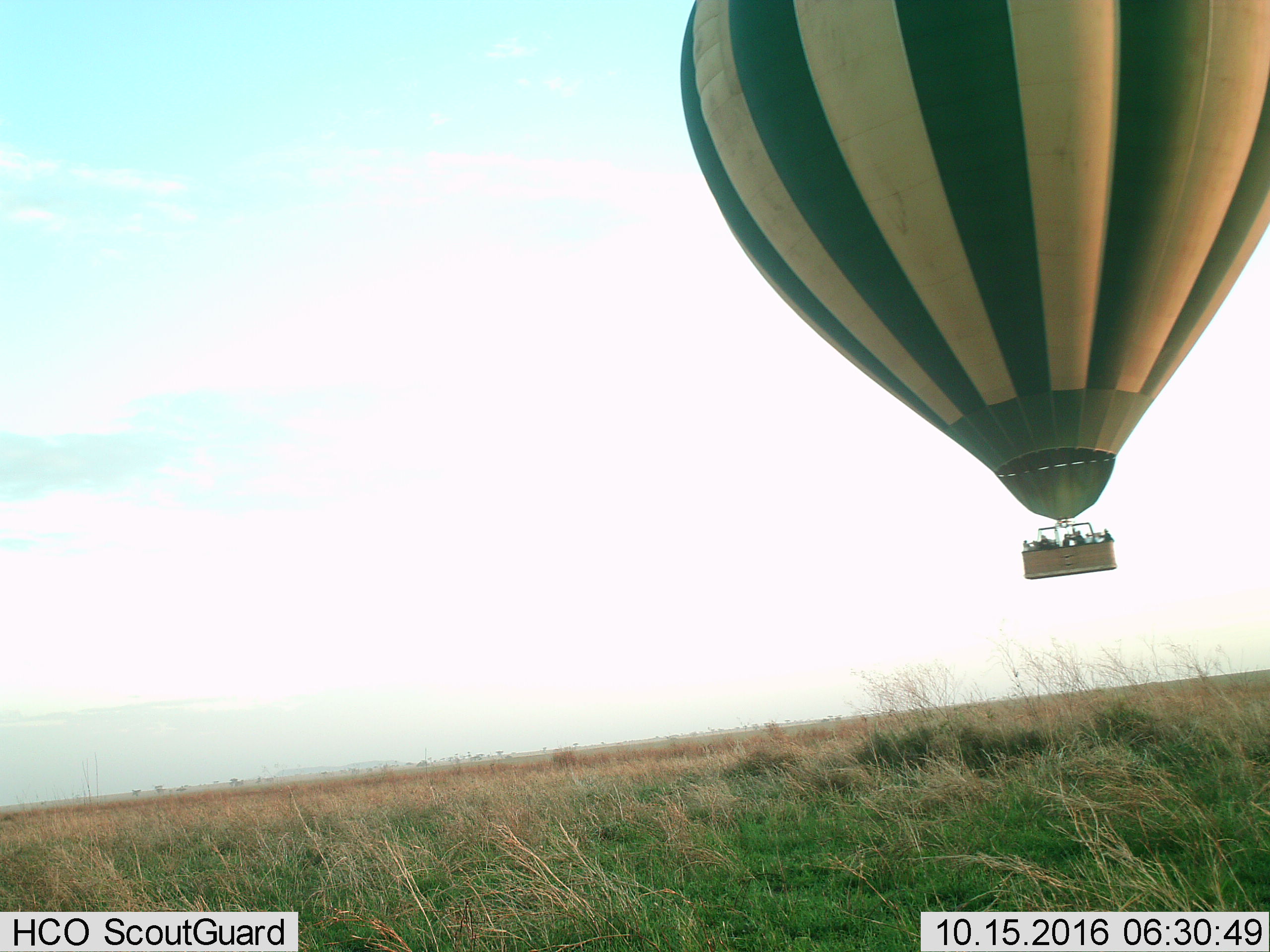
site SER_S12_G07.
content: unidentified animal